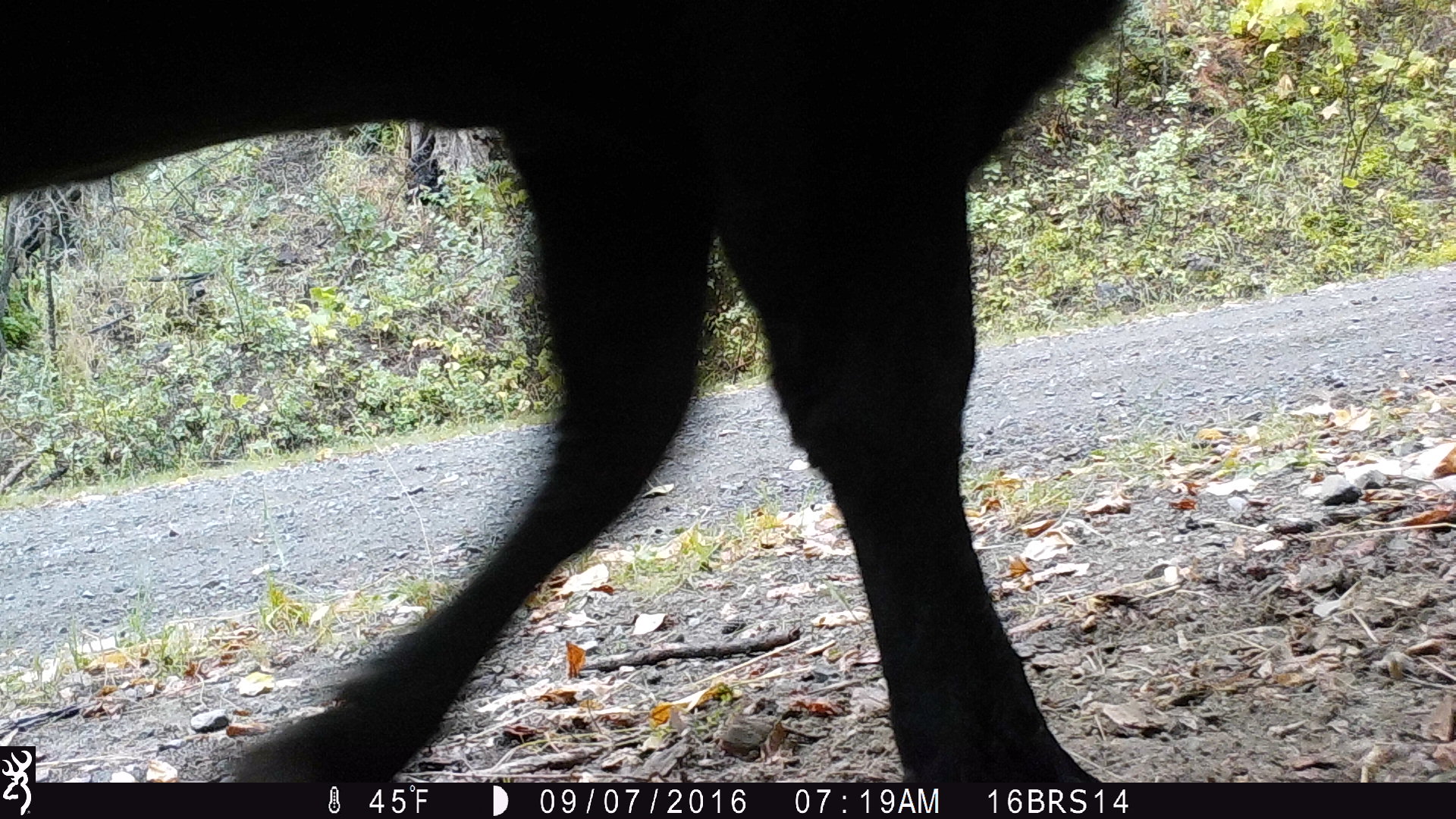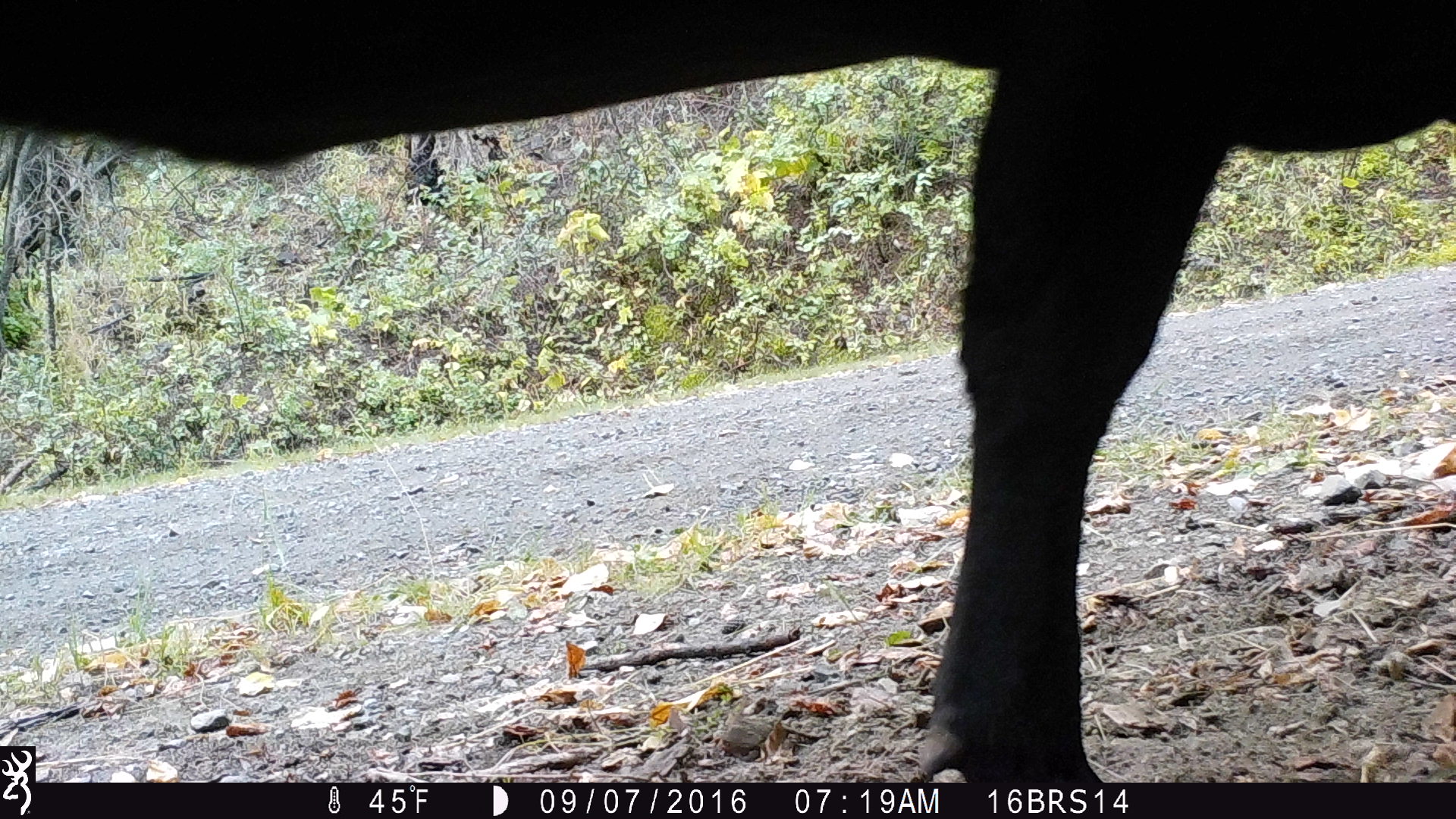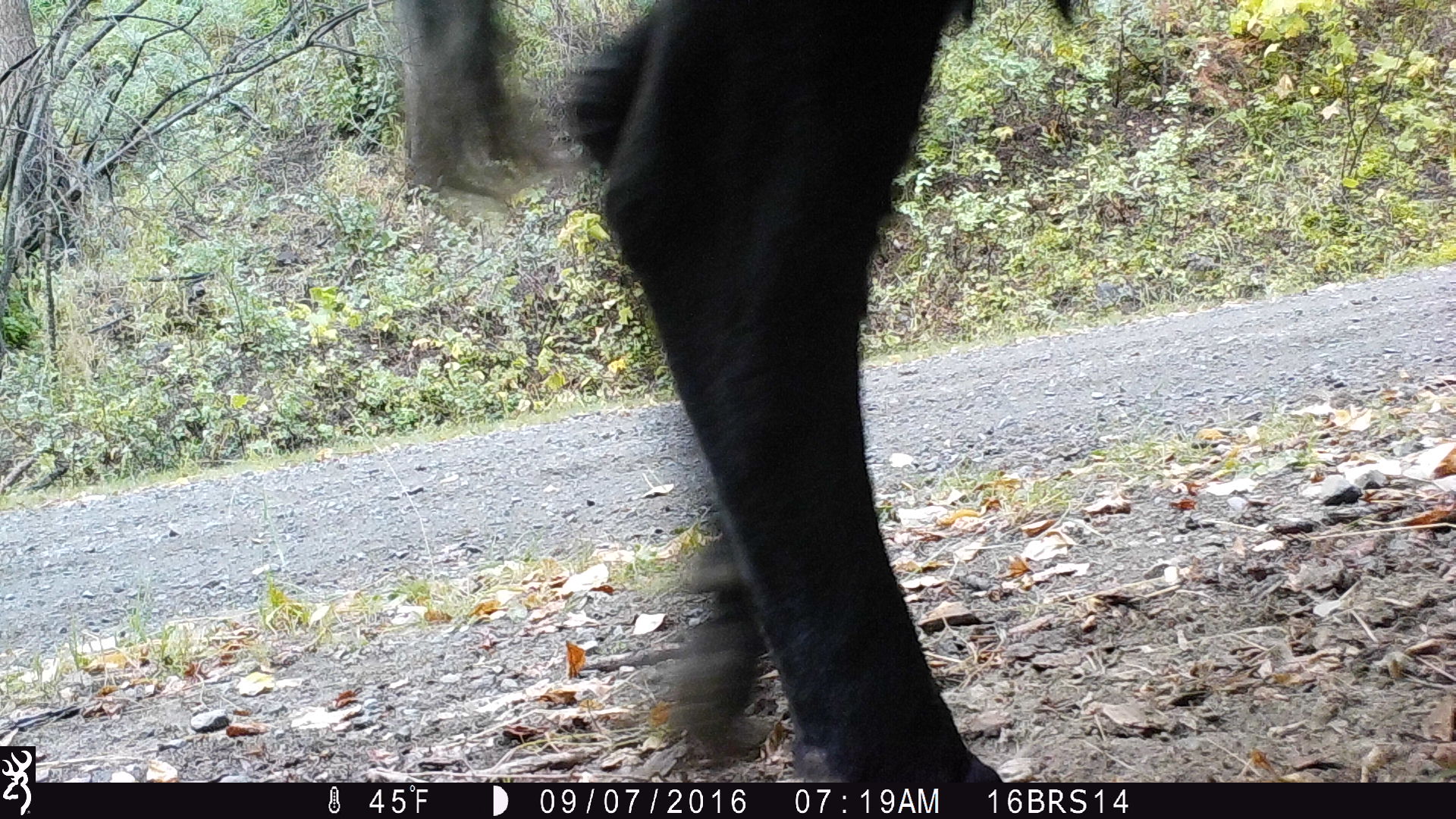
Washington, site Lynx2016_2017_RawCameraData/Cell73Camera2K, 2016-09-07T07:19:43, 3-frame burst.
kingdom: Animalia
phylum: Chordata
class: Mammalia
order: Artiodactyla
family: Bovidae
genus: Bos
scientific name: Bos taurus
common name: domestic cattle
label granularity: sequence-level